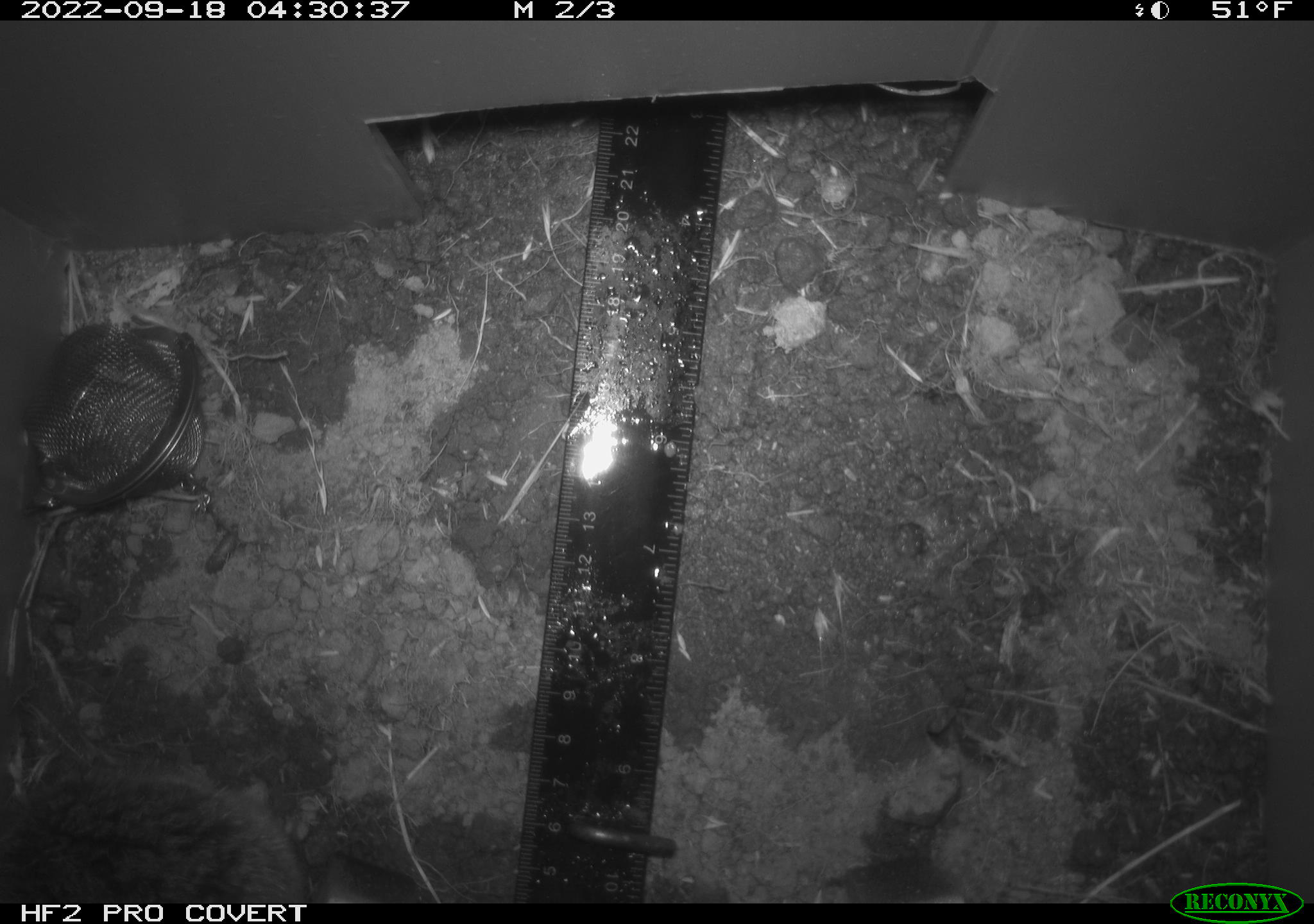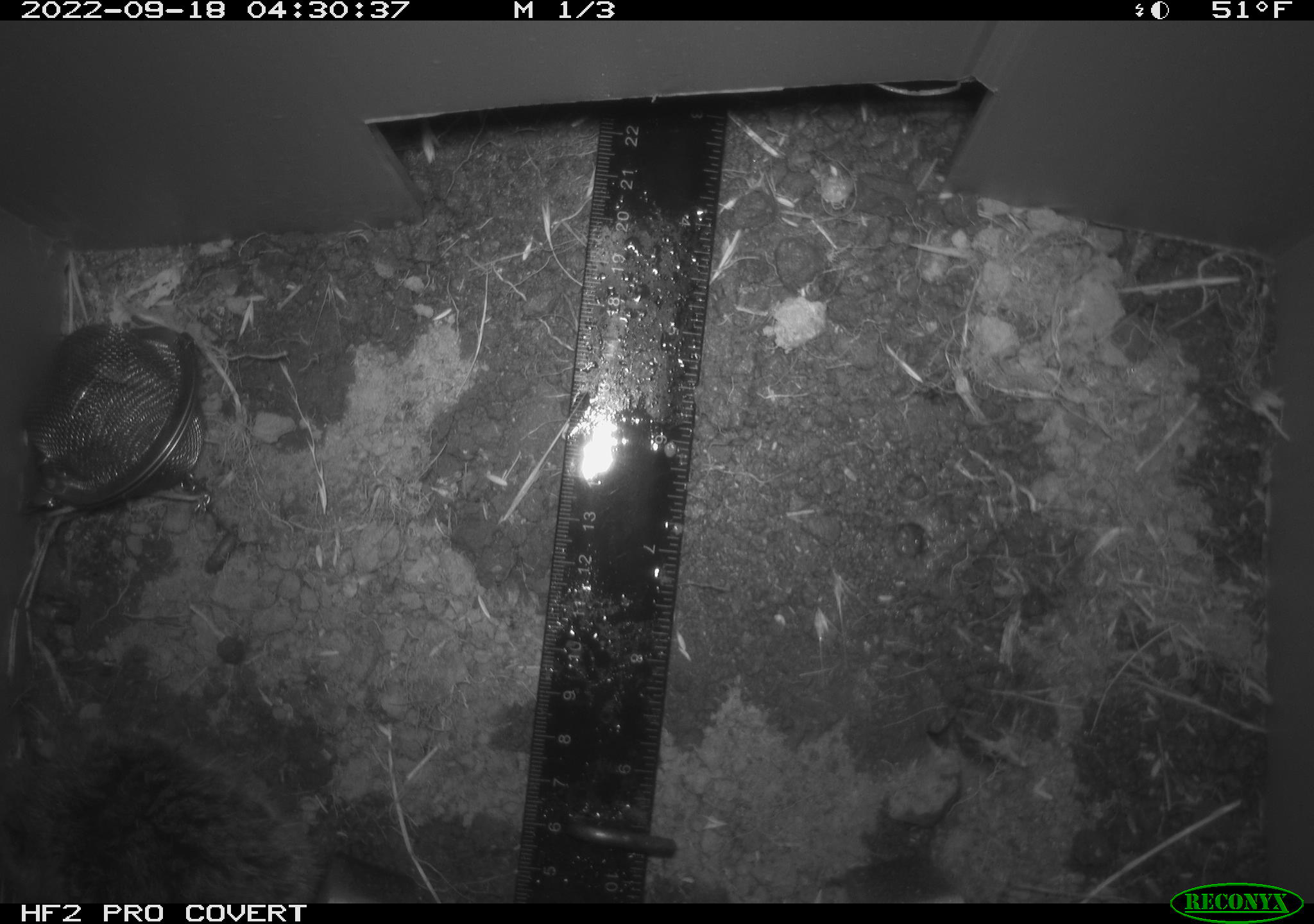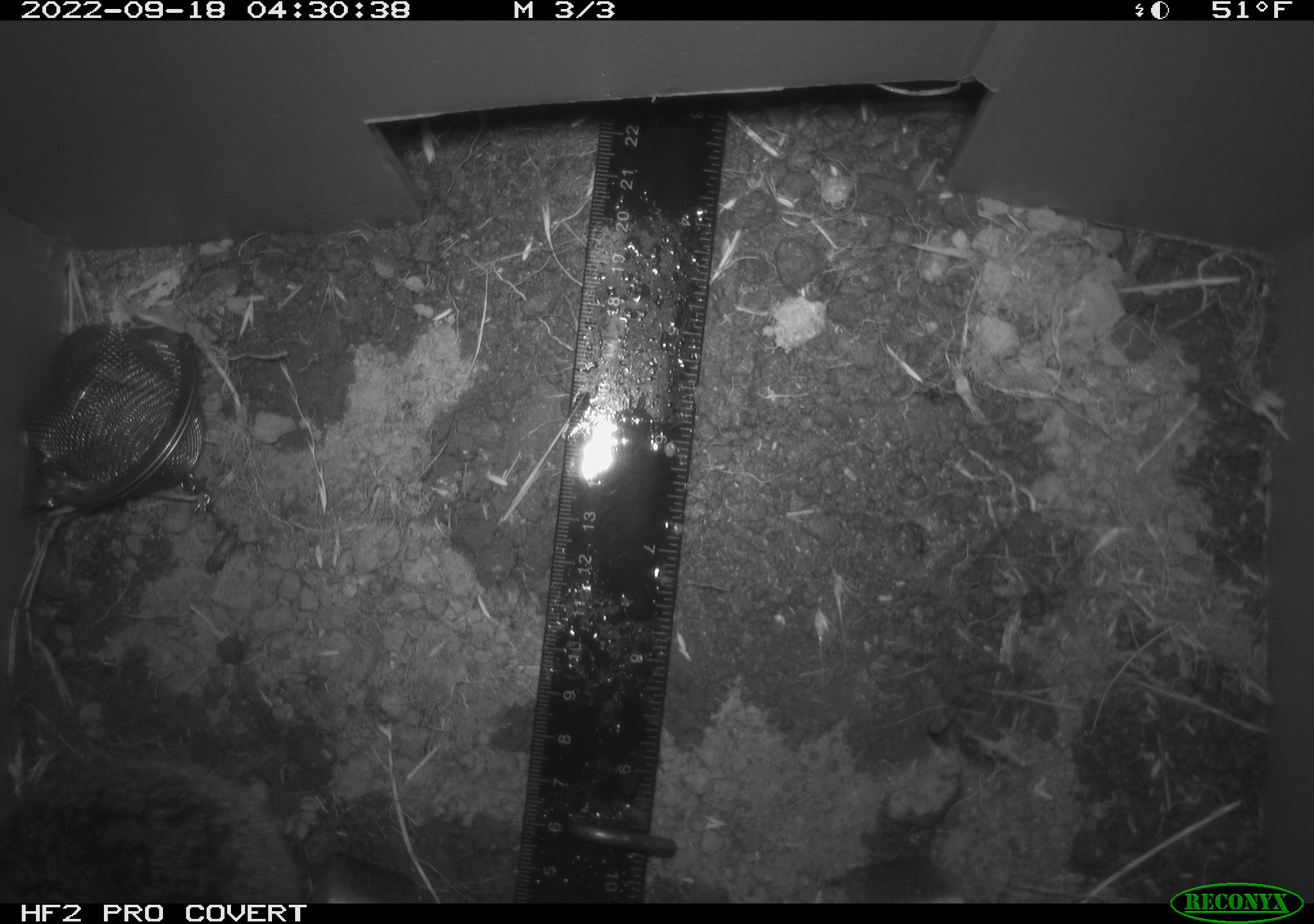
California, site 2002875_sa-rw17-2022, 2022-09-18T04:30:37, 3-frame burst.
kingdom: Animalia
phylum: Chordata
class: Mammalia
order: Rodentia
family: Cricetidae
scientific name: Arvicolinae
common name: voles, lemmings, and muskrats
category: arvicolinae subfamily